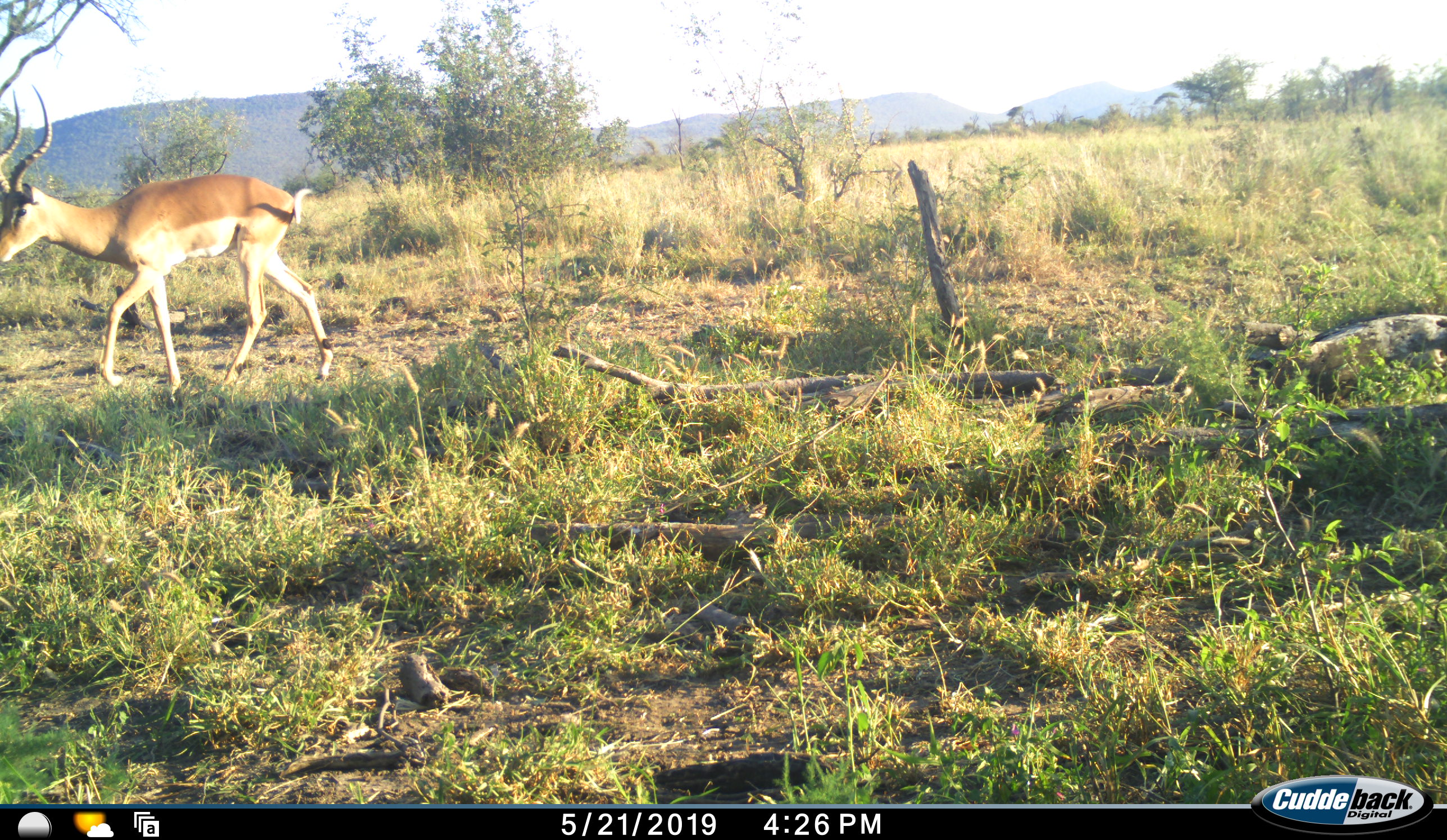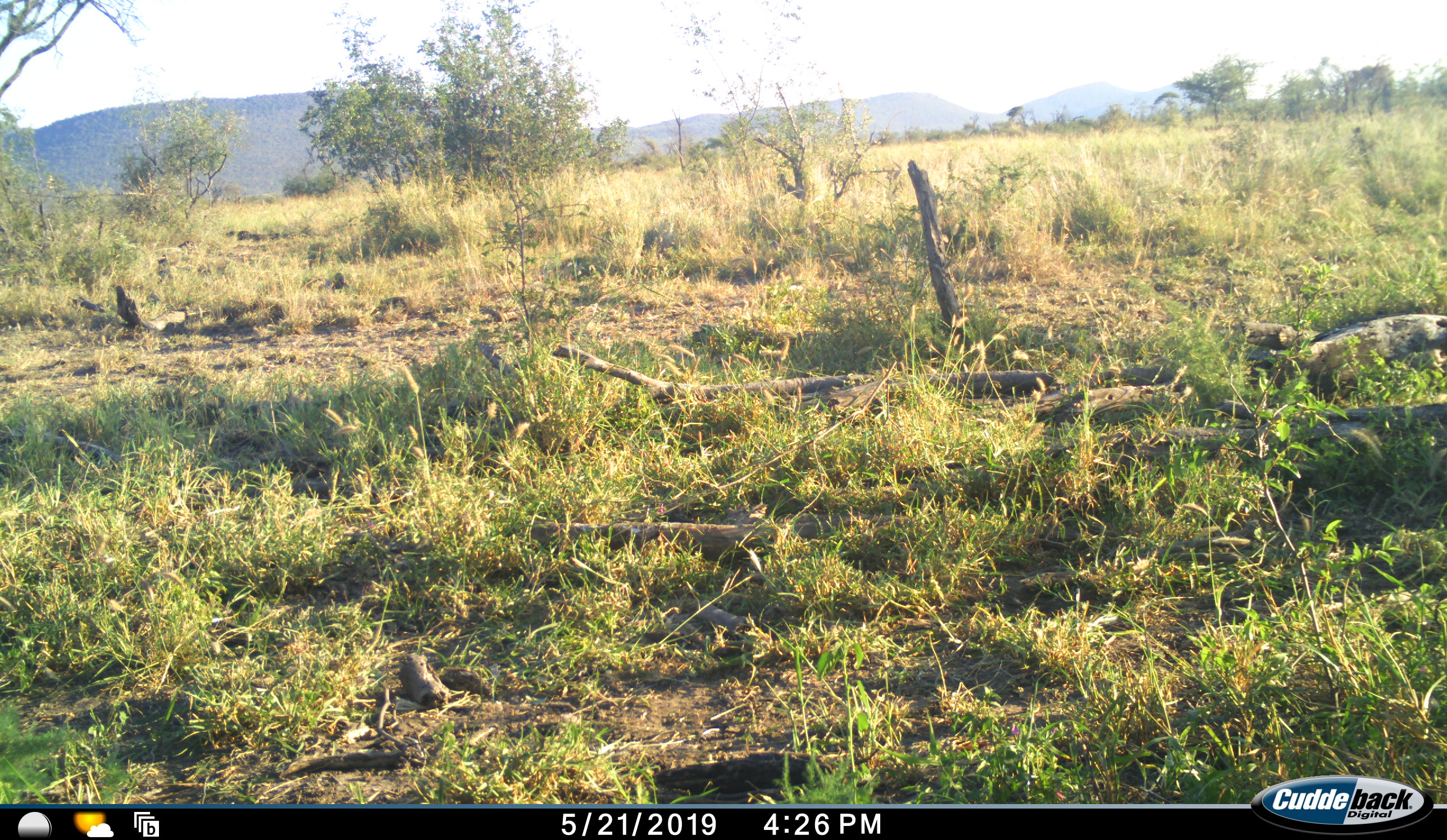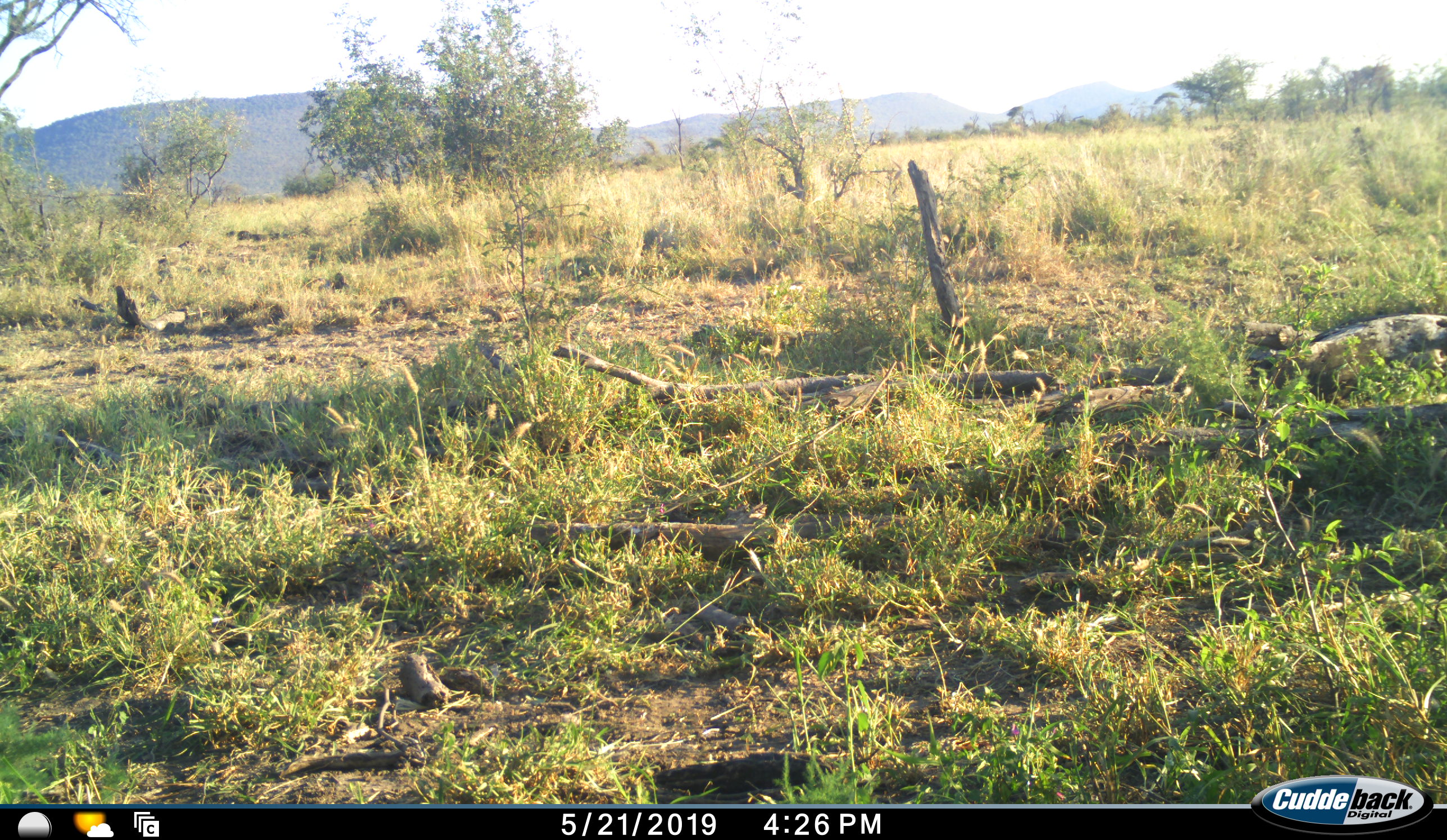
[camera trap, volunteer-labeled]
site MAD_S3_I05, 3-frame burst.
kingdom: Animalia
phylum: Chordata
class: Mammalia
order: Artiodactyla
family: Bovidae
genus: Aepyceros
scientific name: Aepyceros melampus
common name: impala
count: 1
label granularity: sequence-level